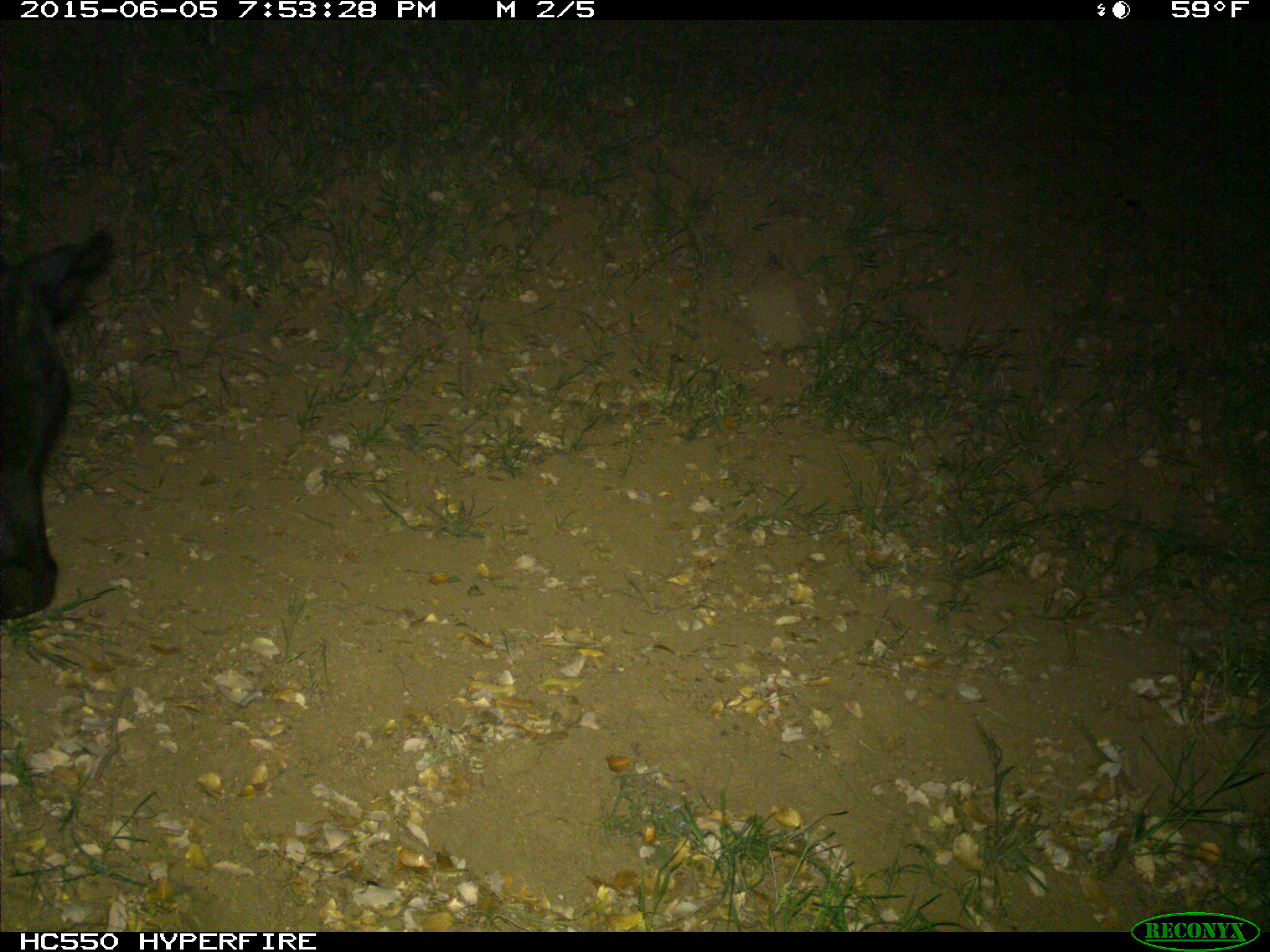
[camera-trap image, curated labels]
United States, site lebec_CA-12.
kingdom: Animalia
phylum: Chordata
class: Mammalia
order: Artiodactyla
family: Bovidae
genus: Bos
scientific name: Bos taurus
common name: domestic cow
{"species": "Bos taurus (domestic cow)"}